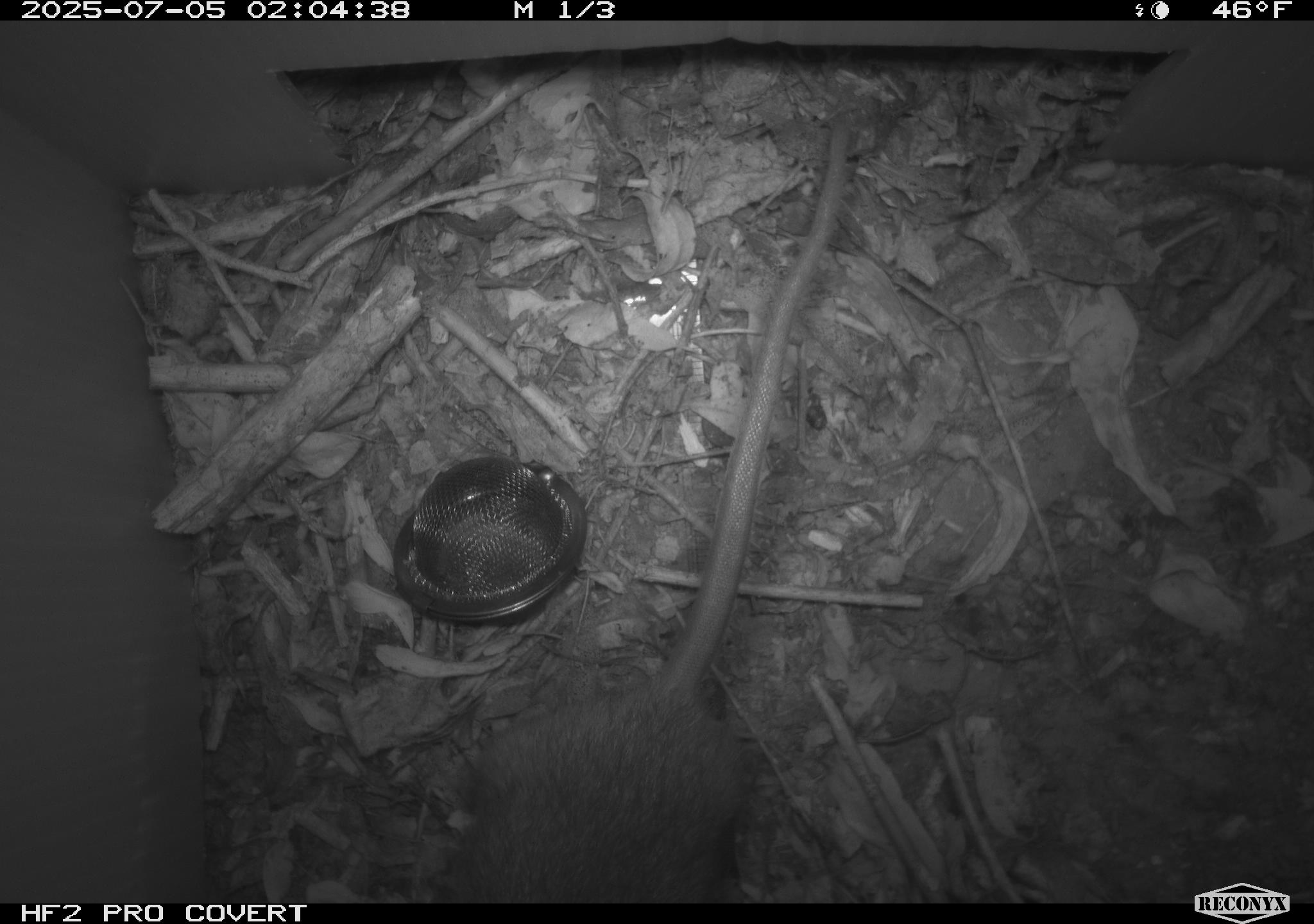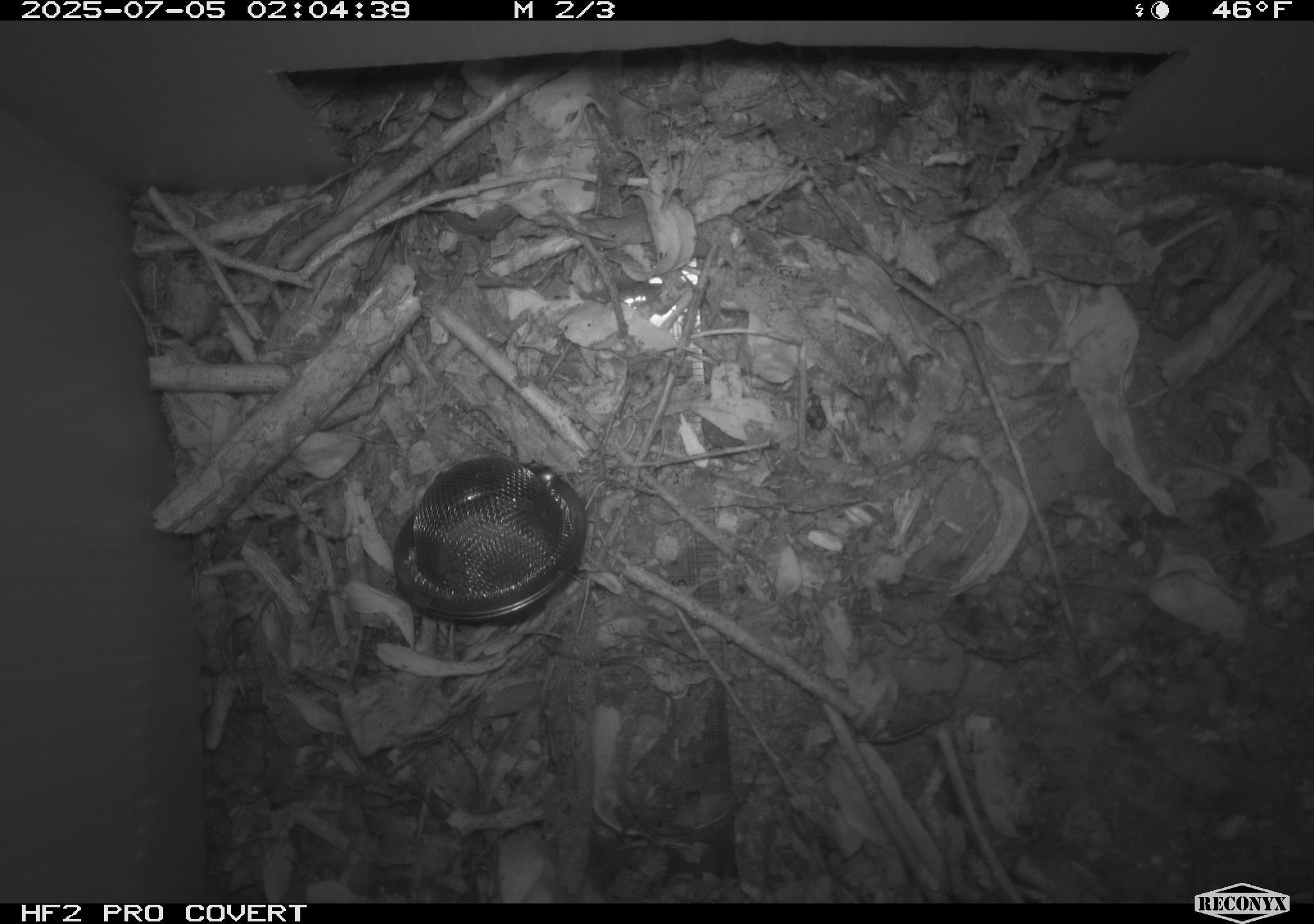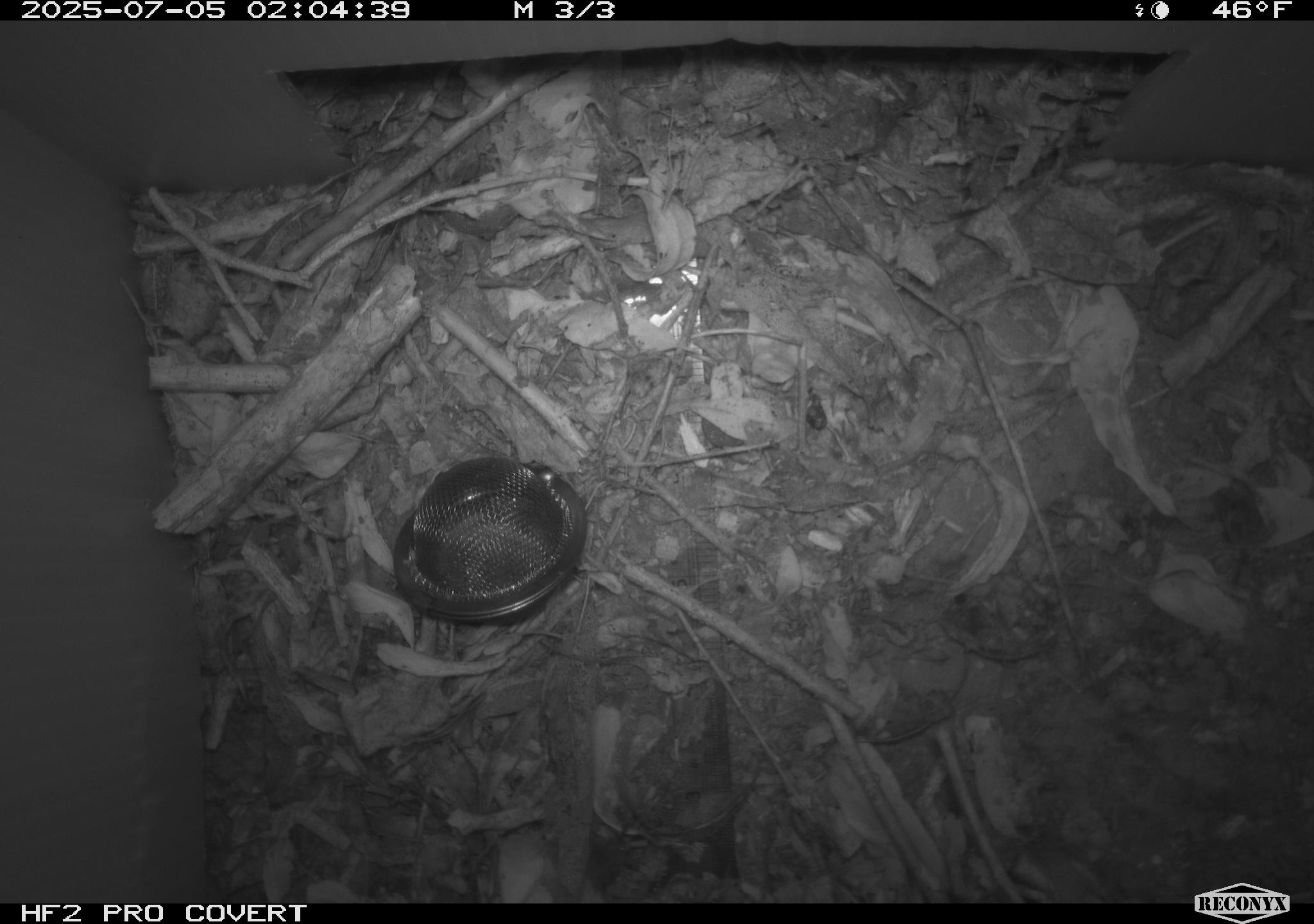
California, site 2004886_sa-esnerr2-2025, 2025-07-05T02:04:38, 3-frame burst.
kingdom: Animalia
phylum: Chordata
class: Mammalia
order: Rodentia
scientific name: Rodentia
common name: rodent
Rodent (Rodentia).